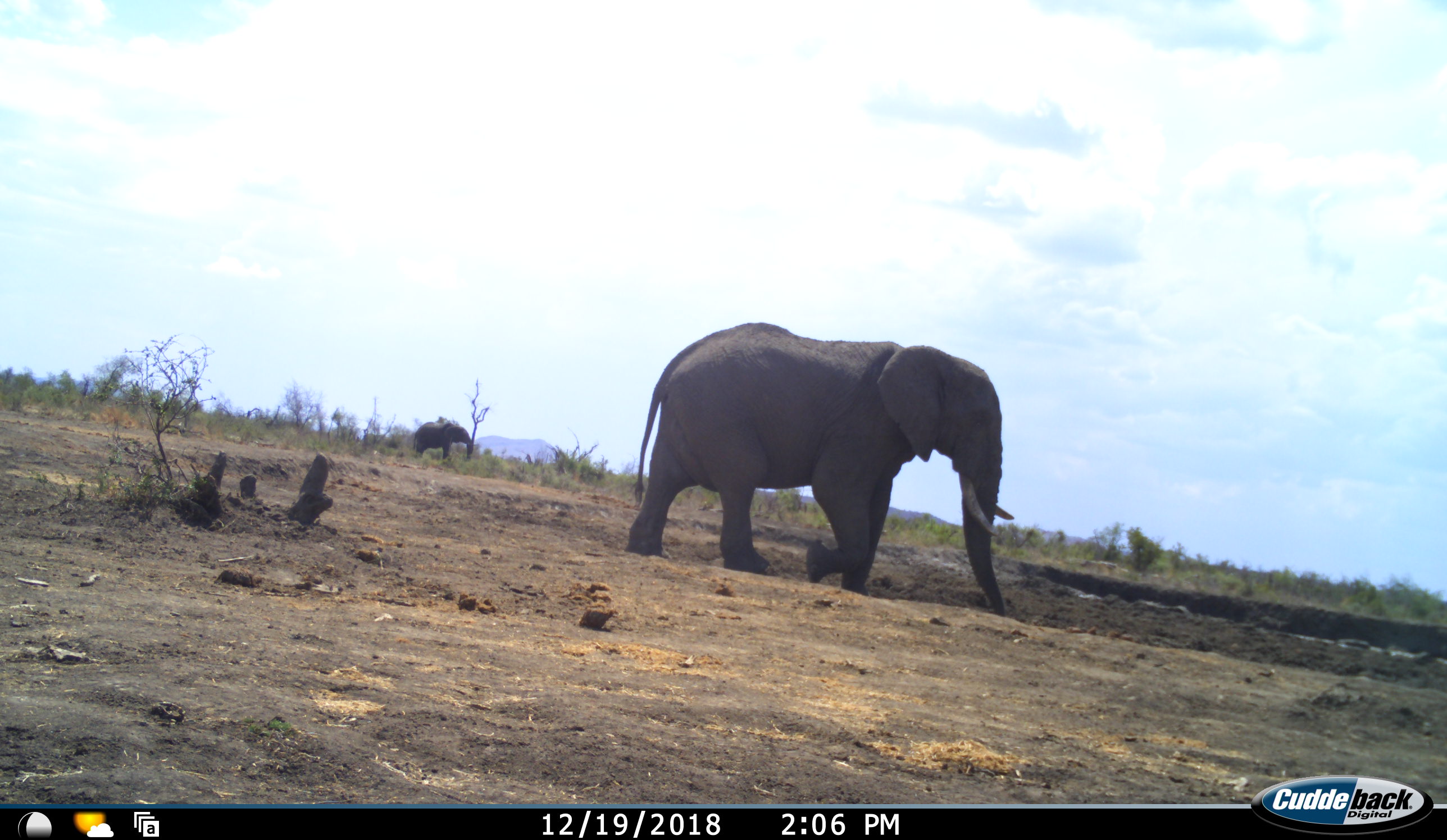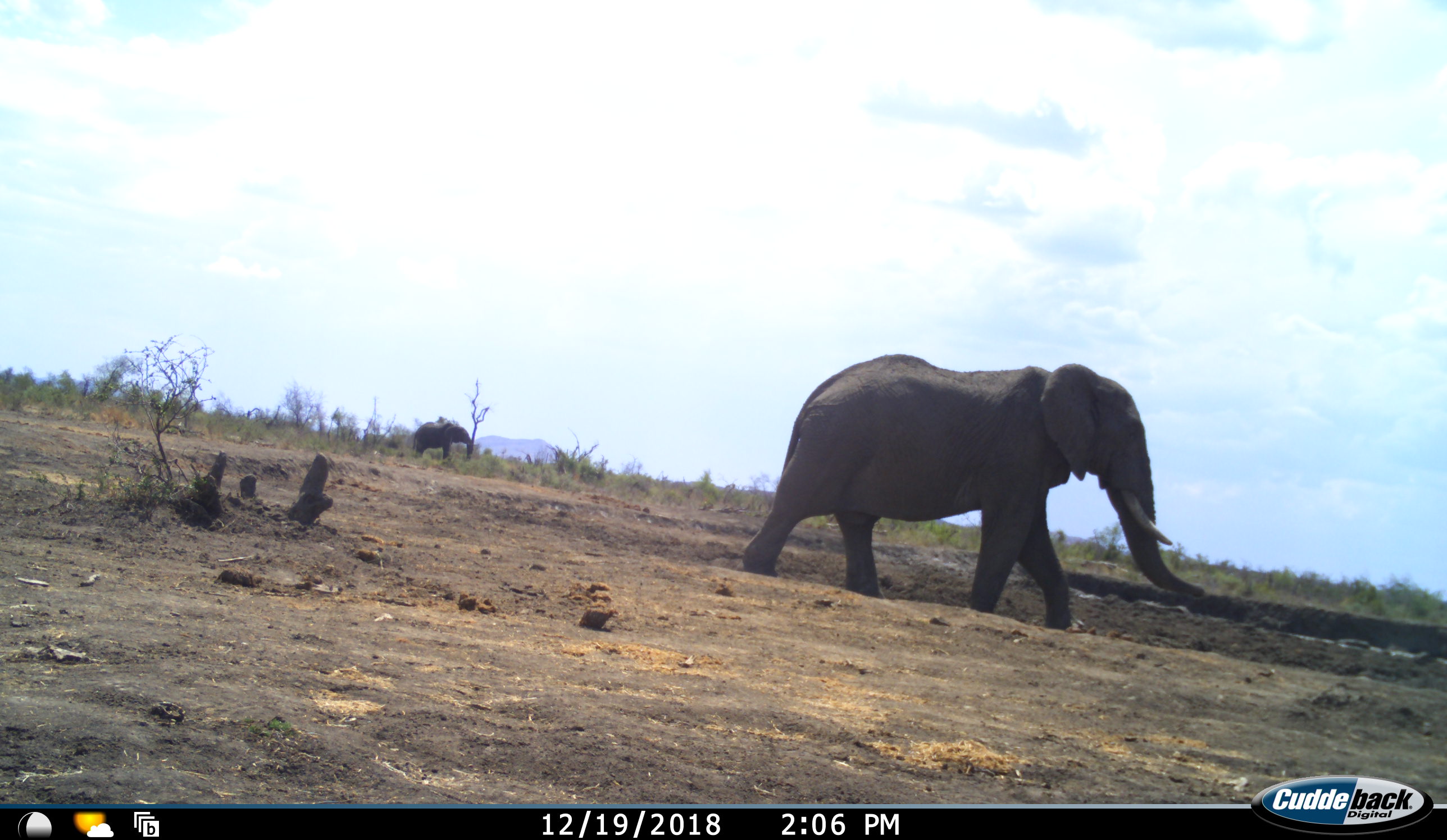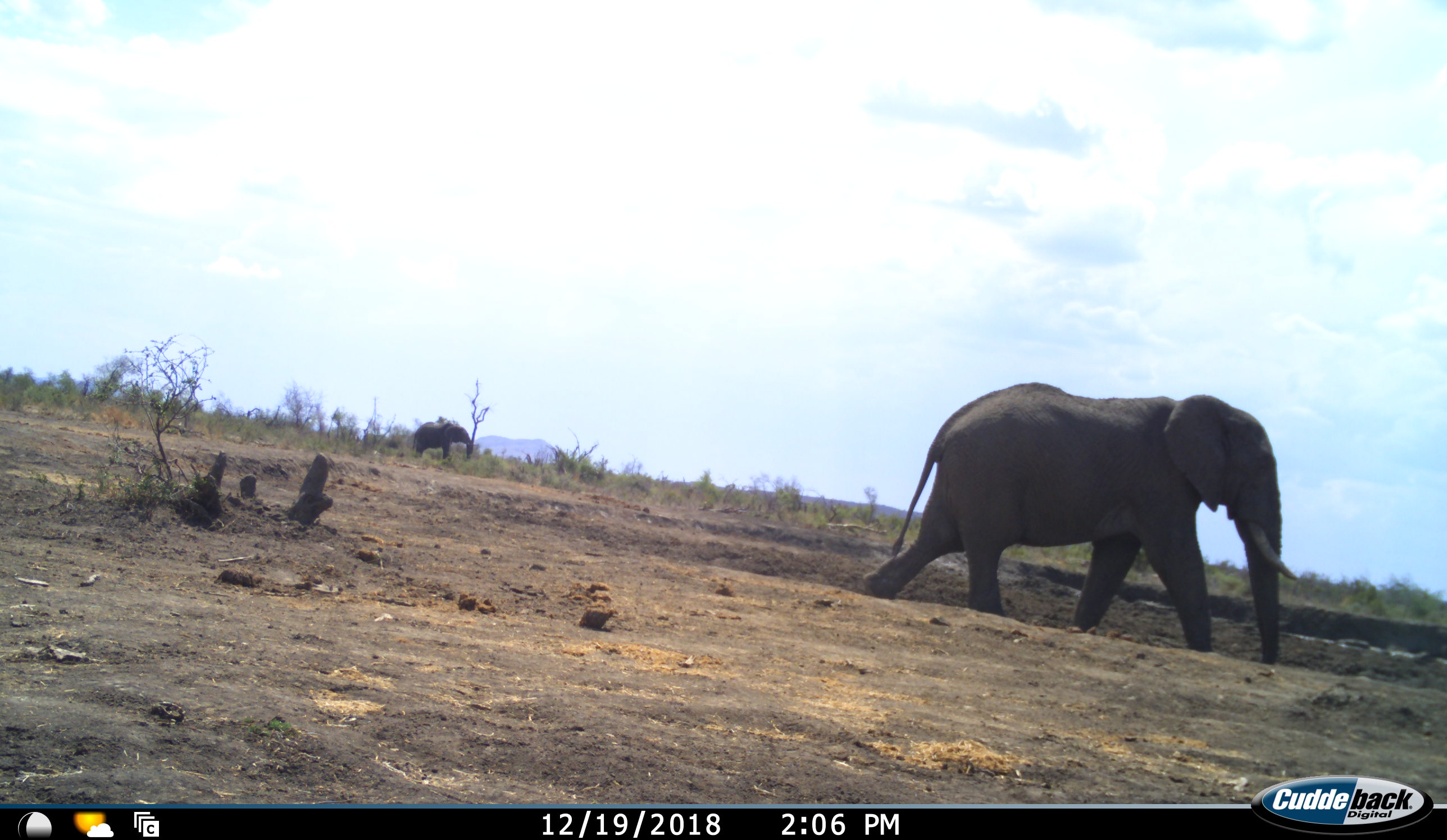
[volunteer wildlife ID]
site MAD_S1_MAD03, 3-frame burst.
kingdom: Animalia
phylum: Chordata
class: Mammalia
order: Proboscidea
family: Elephantidae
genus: Loxodonta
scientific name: Loxodonta africana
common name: african bush elephant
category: elephant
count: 2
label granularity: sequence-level